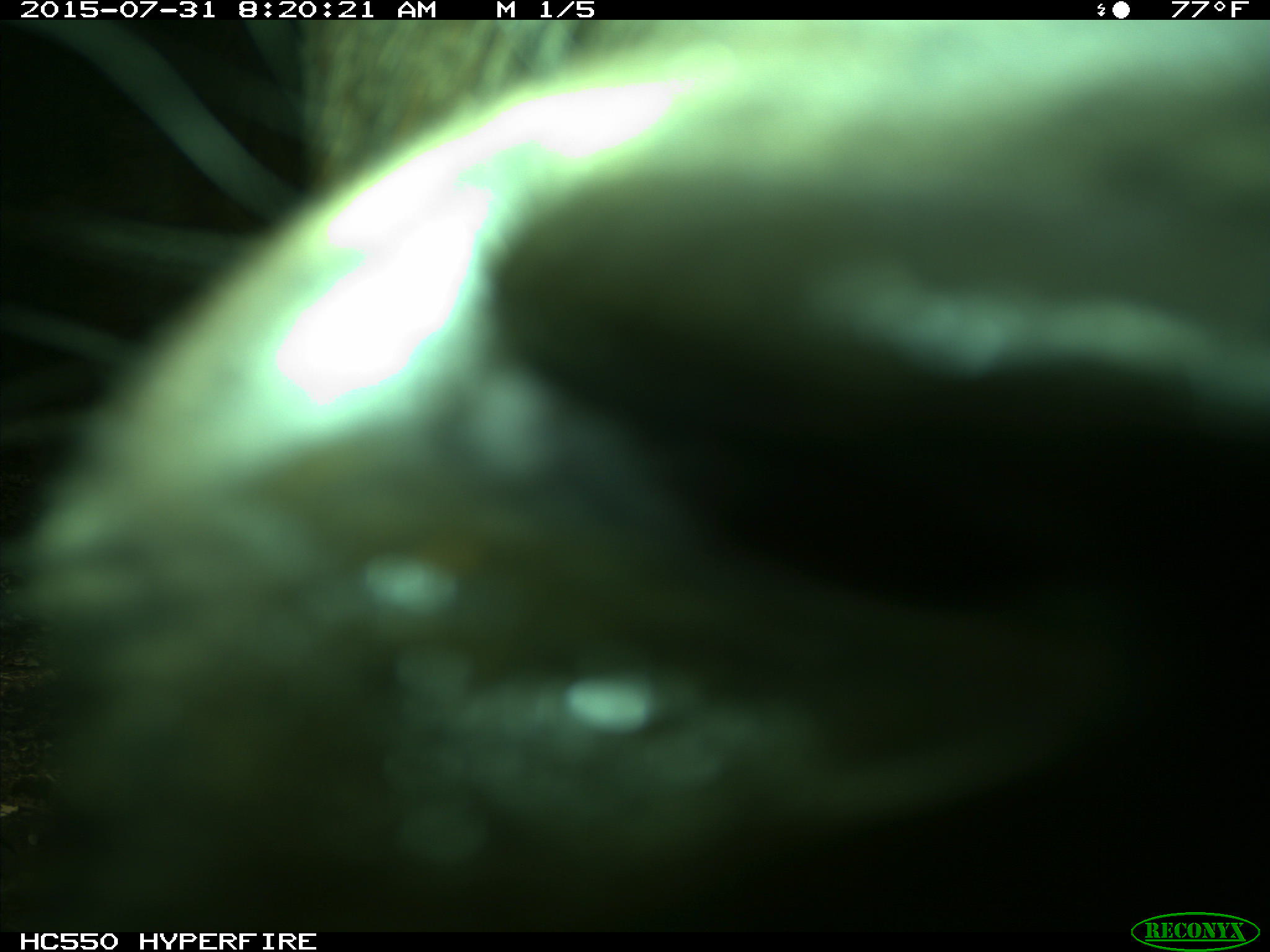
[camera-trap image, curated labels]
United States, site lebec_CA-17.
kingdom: Animalia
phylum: Chordata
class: Mammalia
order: Artiodactyla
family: Bovidae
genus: Bos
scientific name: Bos taurus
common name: domestic cow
Bos taurus (domestic cow).